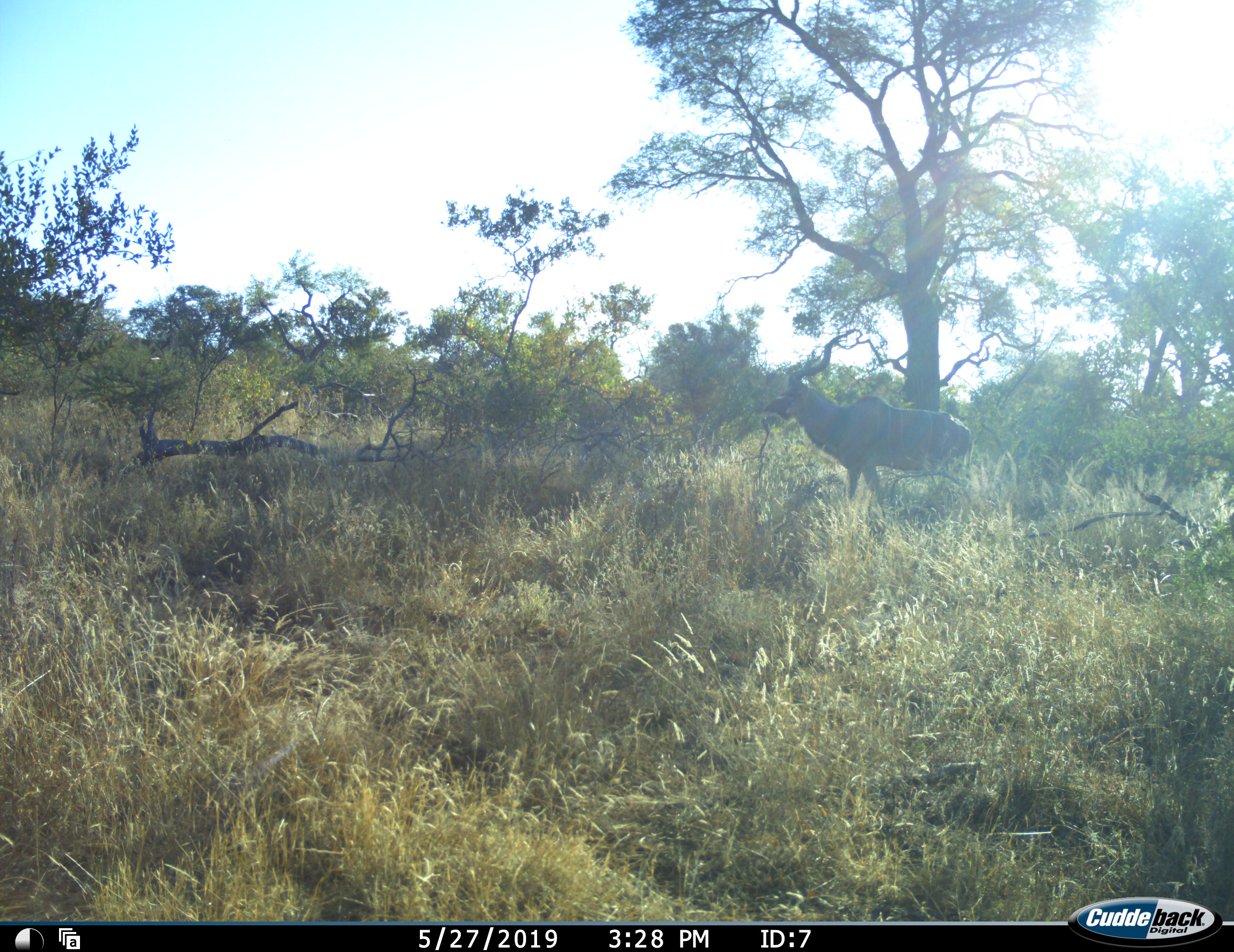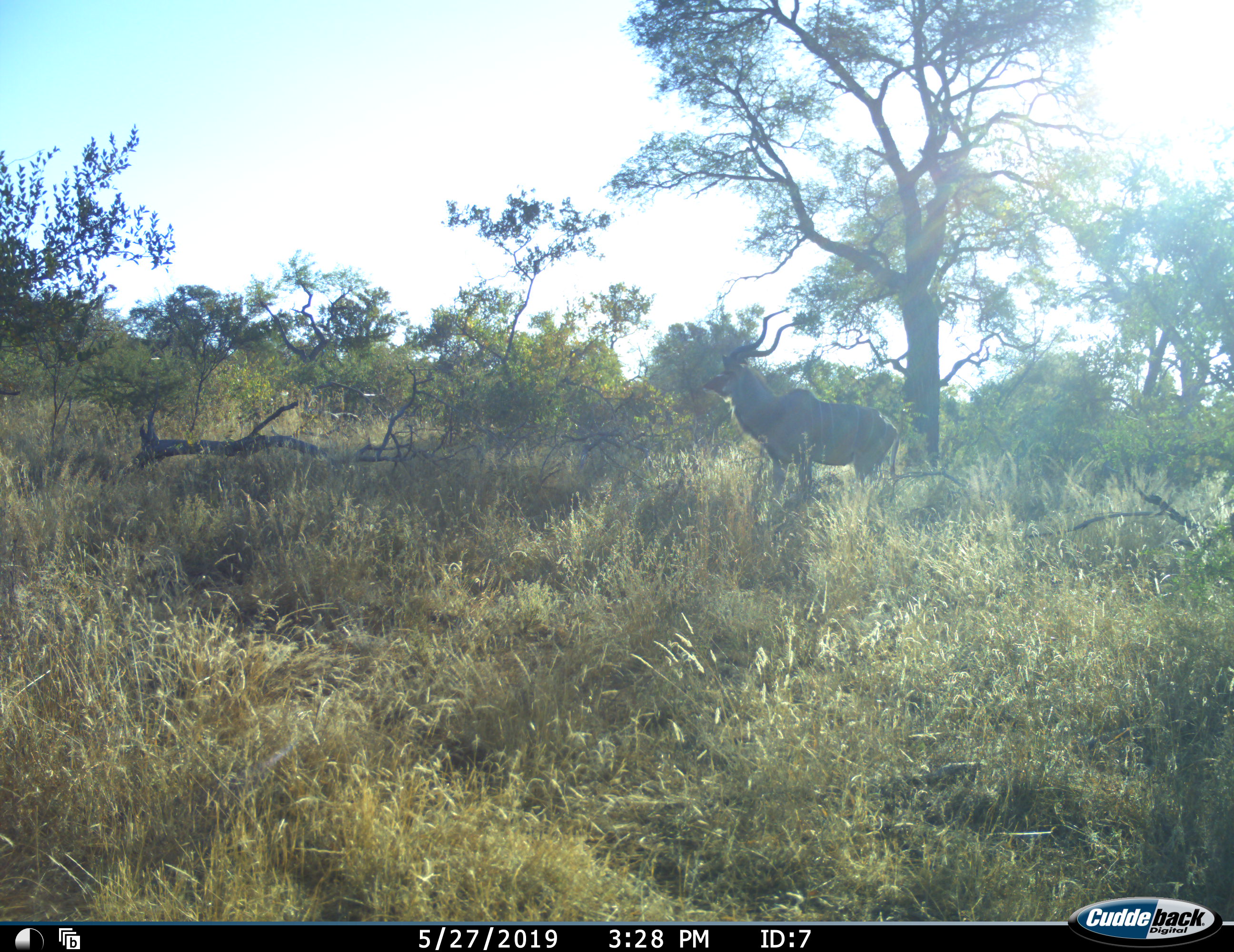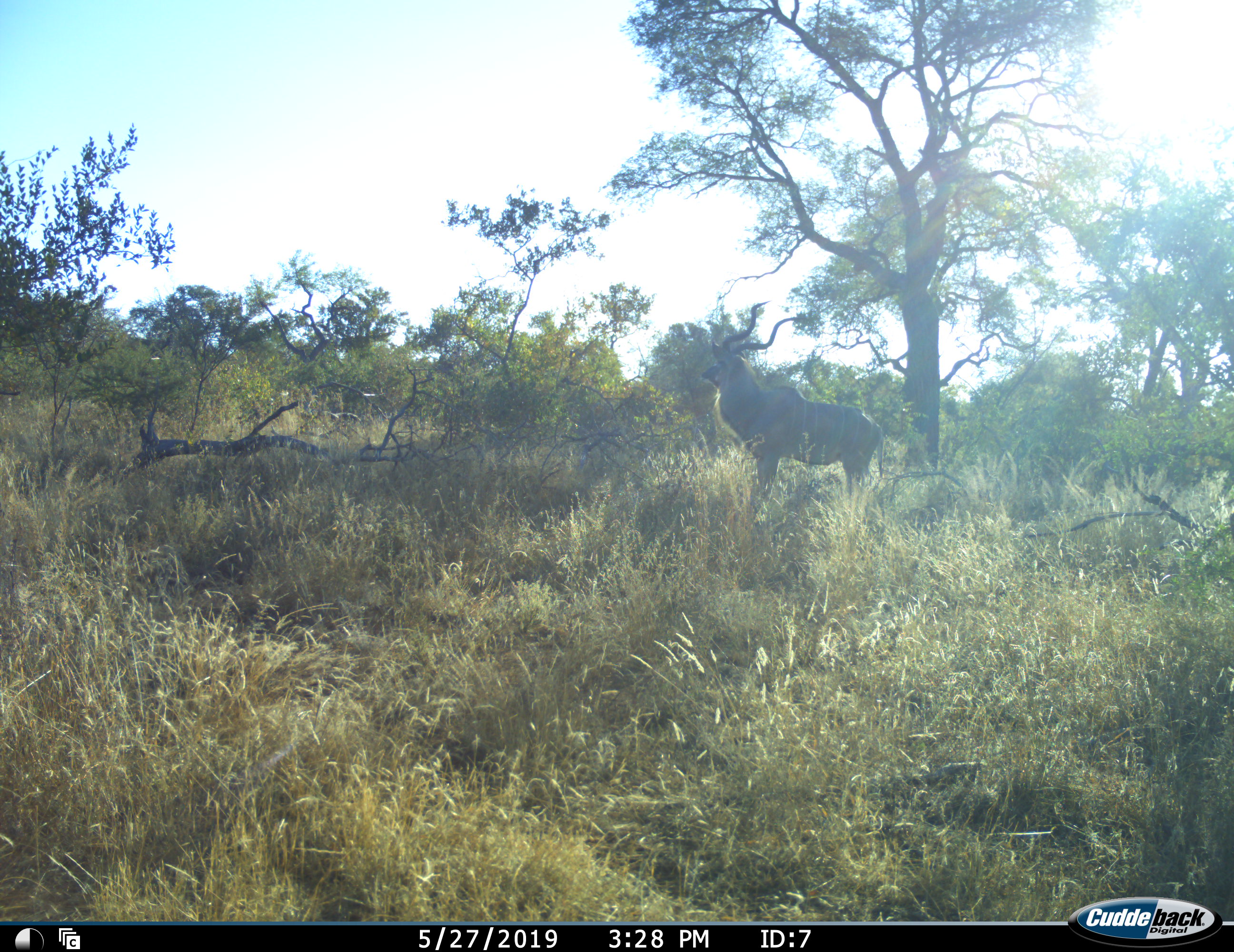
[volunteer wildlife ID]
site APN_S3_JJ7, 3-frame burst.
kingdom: Animalia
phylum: Chordata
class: Mammalia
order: Artiodactyla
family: Bovidae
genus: Tragelaphus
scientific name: Tragelaphus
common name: kudu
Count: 1.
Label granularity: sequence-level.